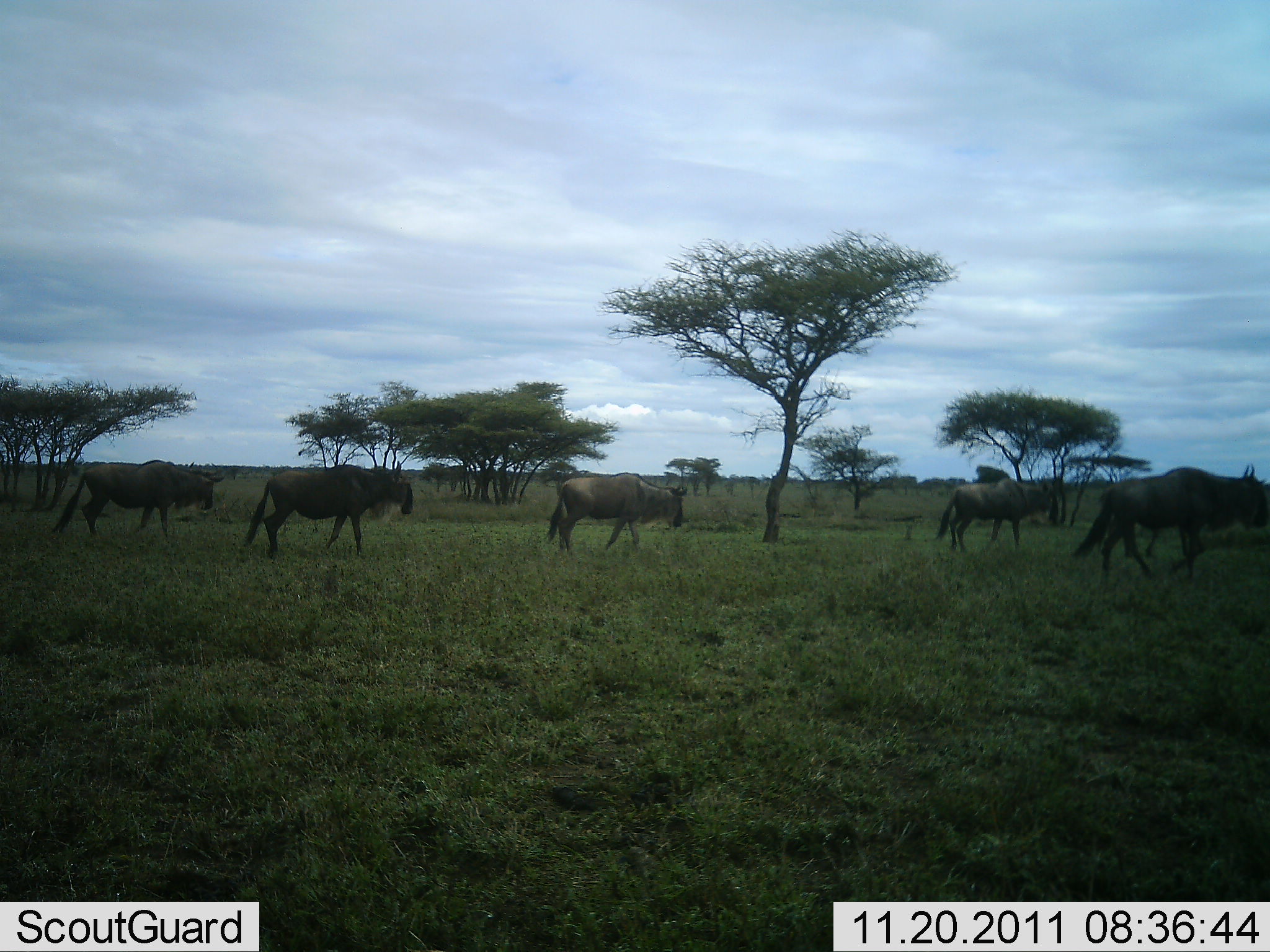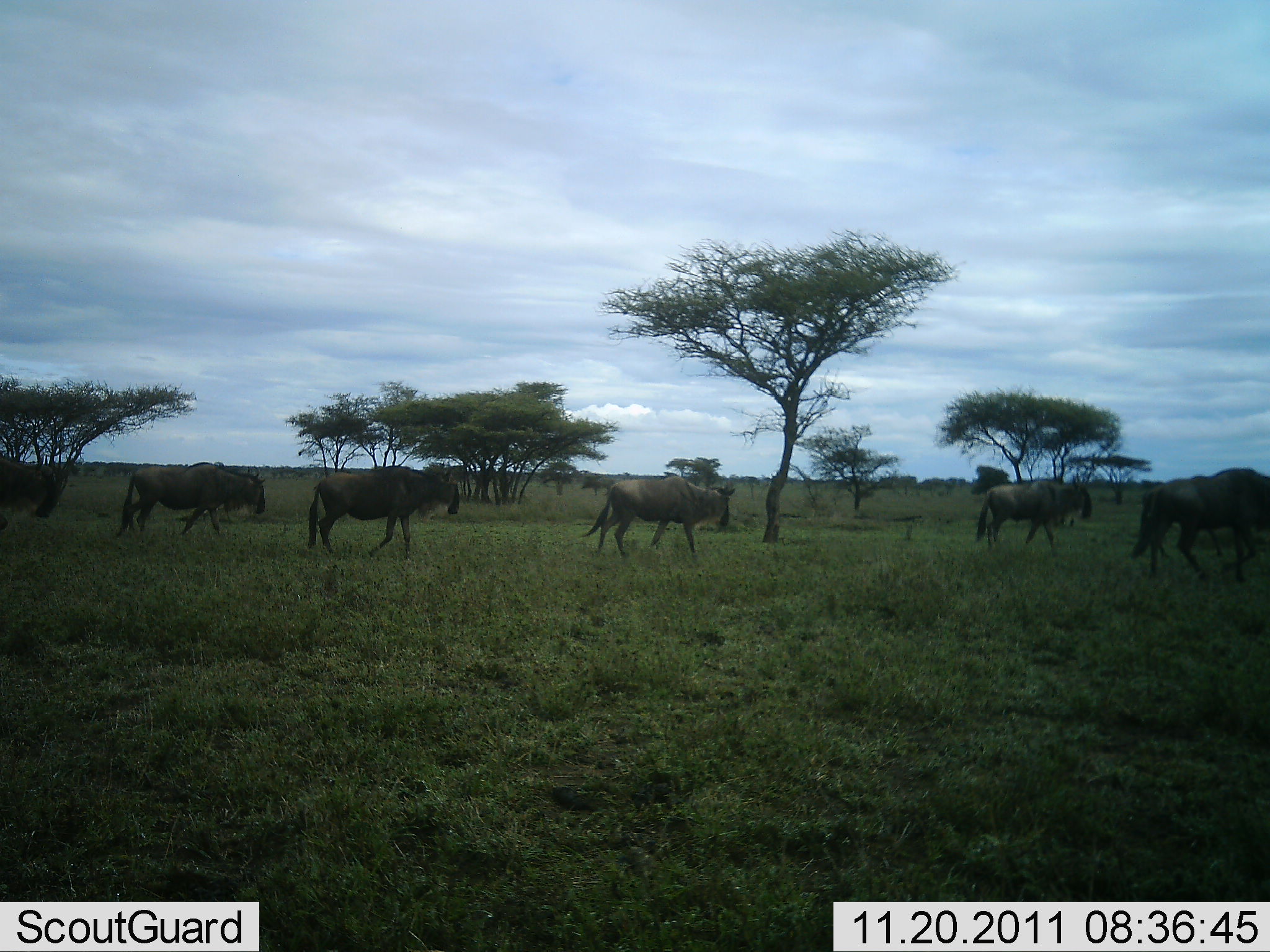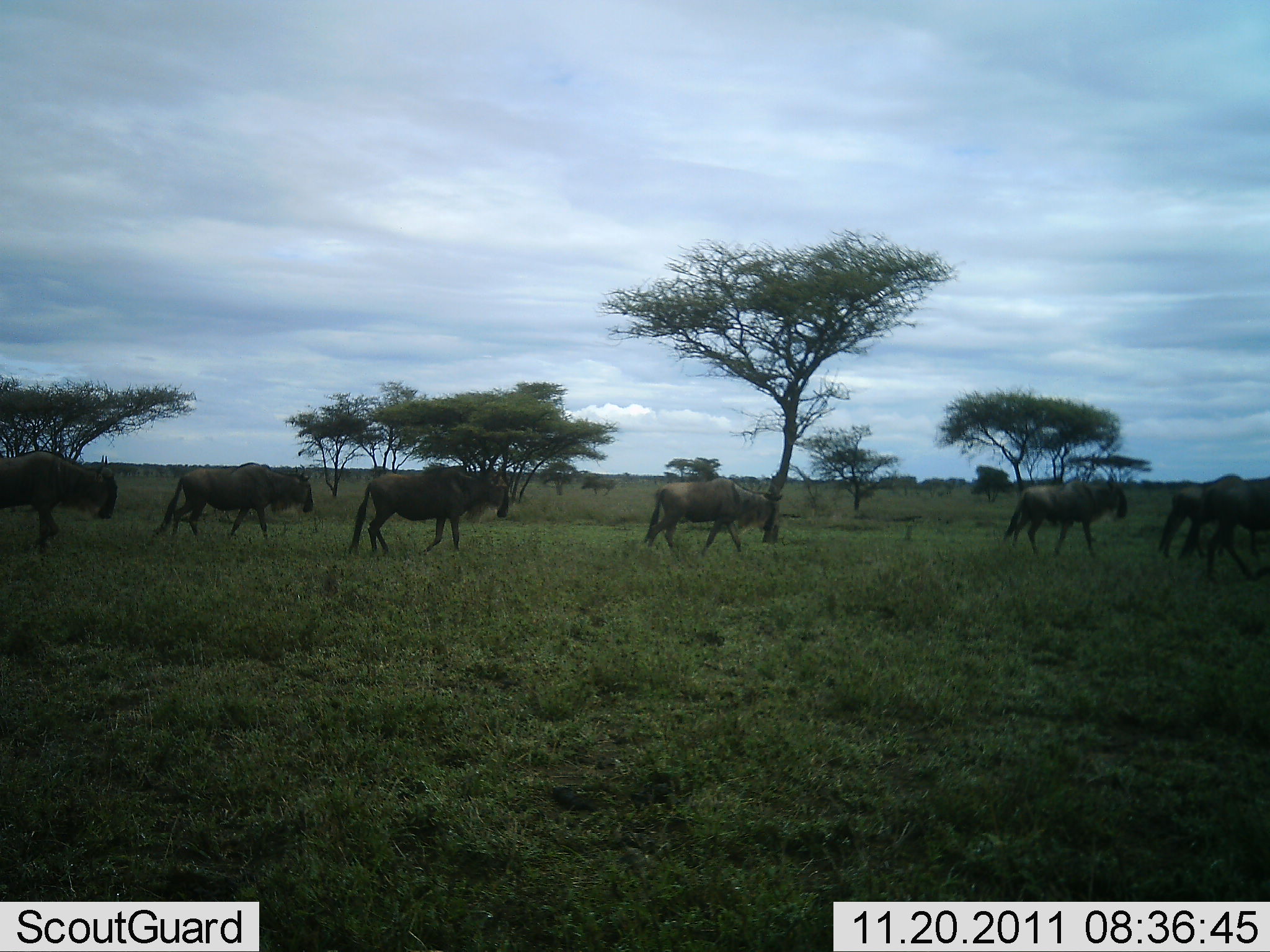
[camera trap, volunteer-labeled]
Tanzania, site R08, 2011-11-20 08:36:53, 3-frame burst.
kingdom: Animalia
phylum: Chordata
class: Mammalia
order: Artiodactyla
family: Bovidae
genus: Connochaetes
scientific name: Connochaetes taurinus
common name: blue wildebeest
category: wildebeest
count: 7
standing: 0%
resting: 0%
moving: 100%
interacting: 0%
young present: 0%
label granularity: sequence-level